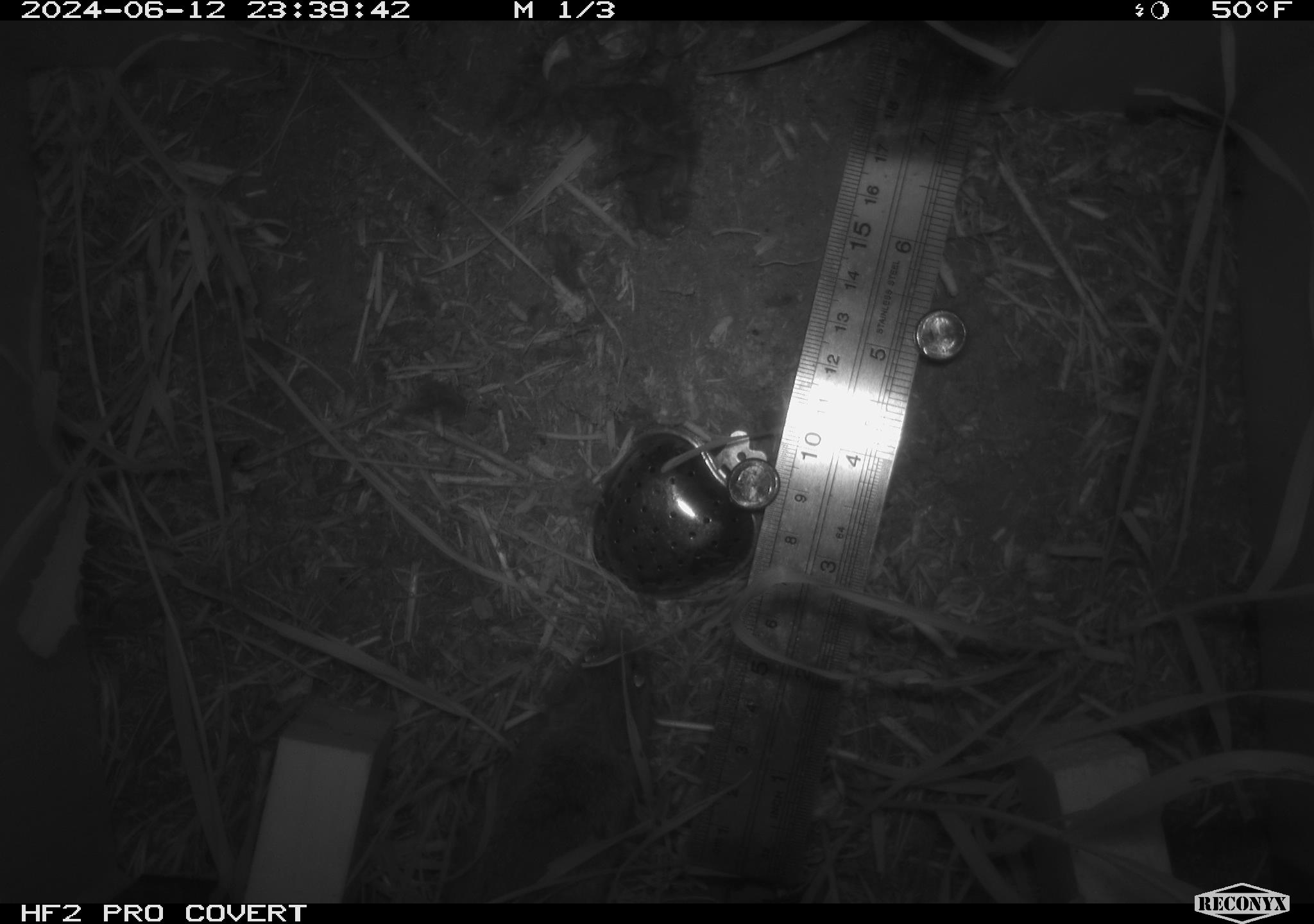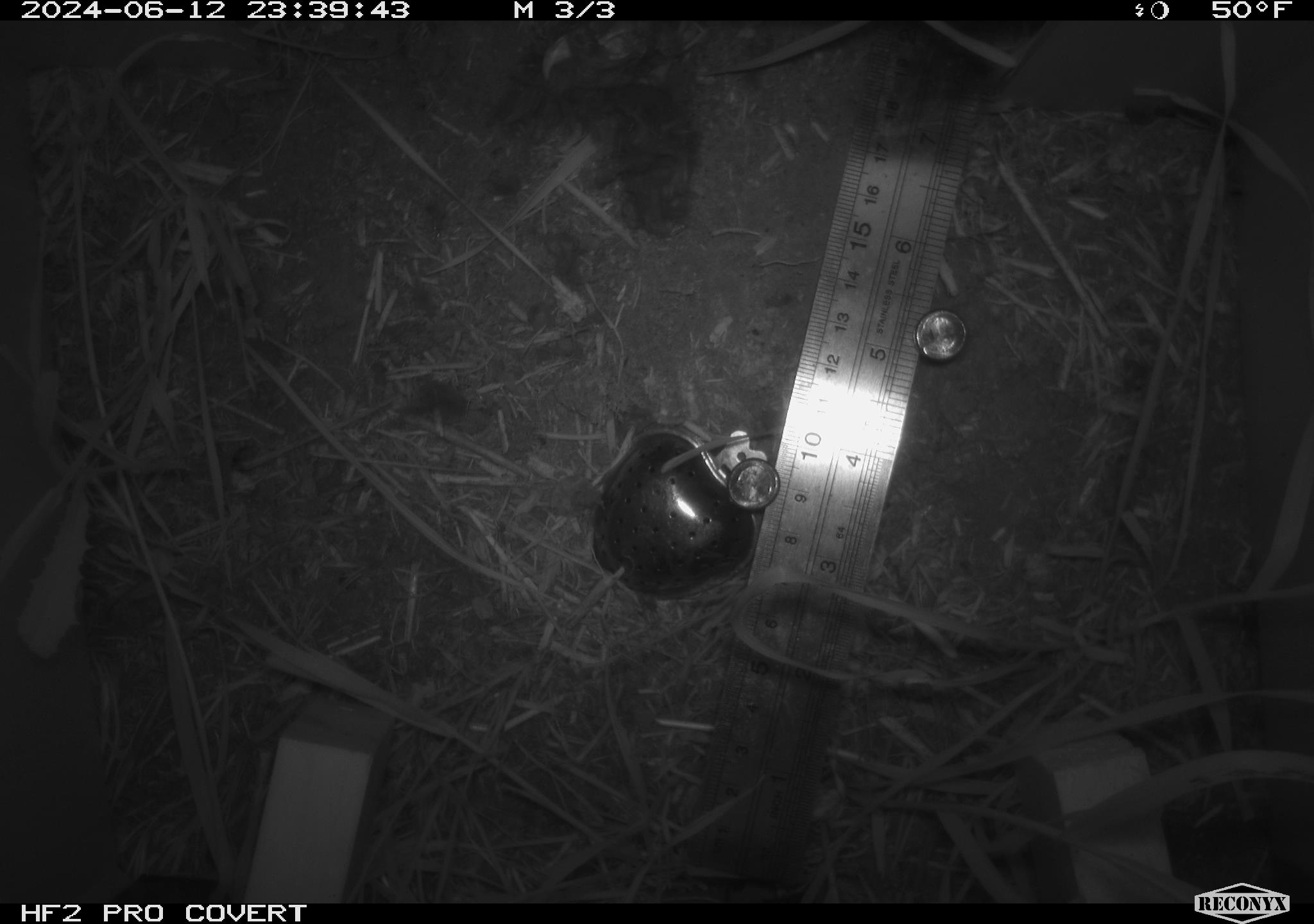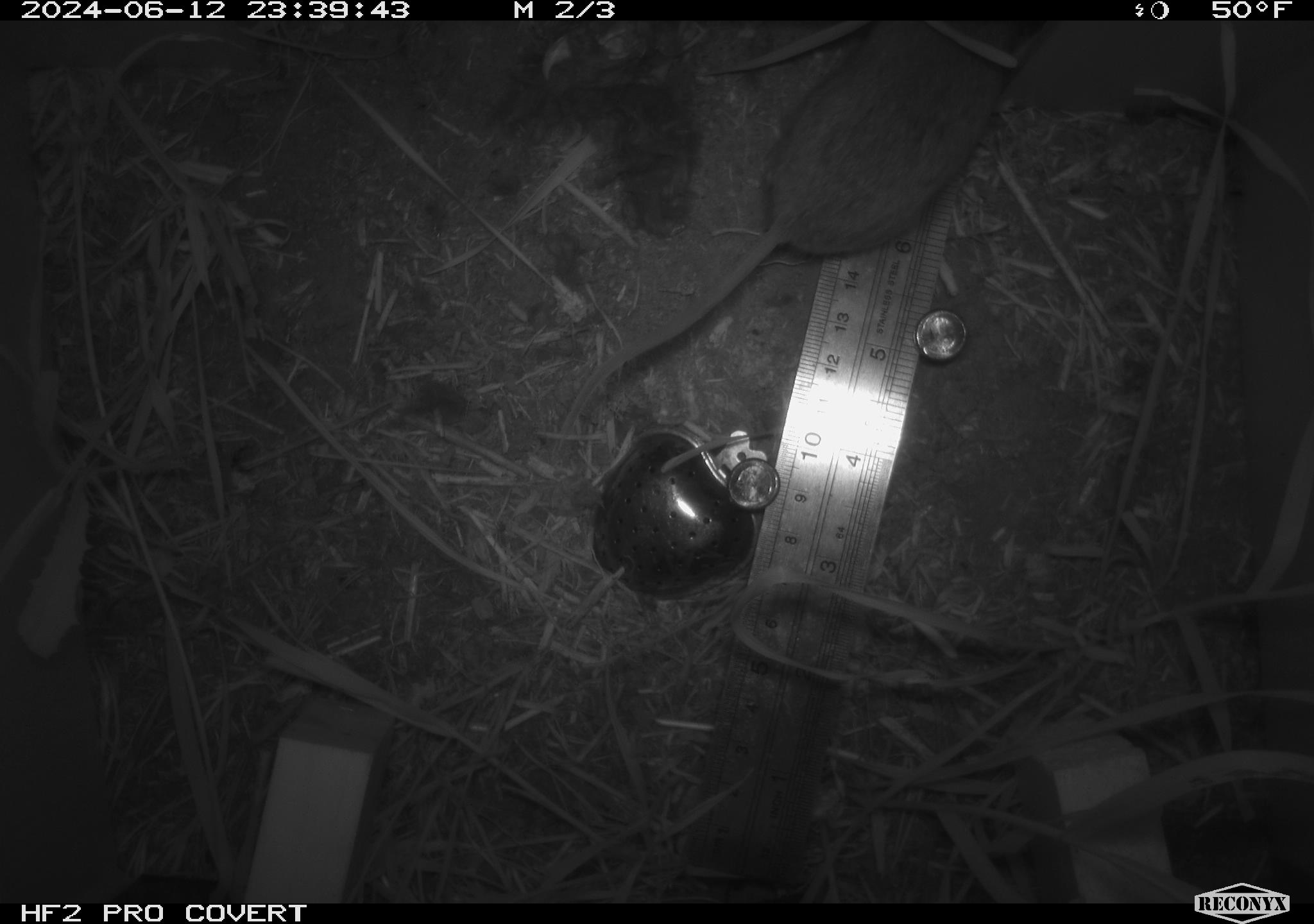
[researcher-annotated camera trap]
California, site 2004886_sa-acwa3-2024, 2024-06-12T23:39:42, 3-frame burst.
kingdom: Animalia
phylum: Chordata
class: Mammalia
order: Rodentia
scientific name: Rodentia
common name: mouse species